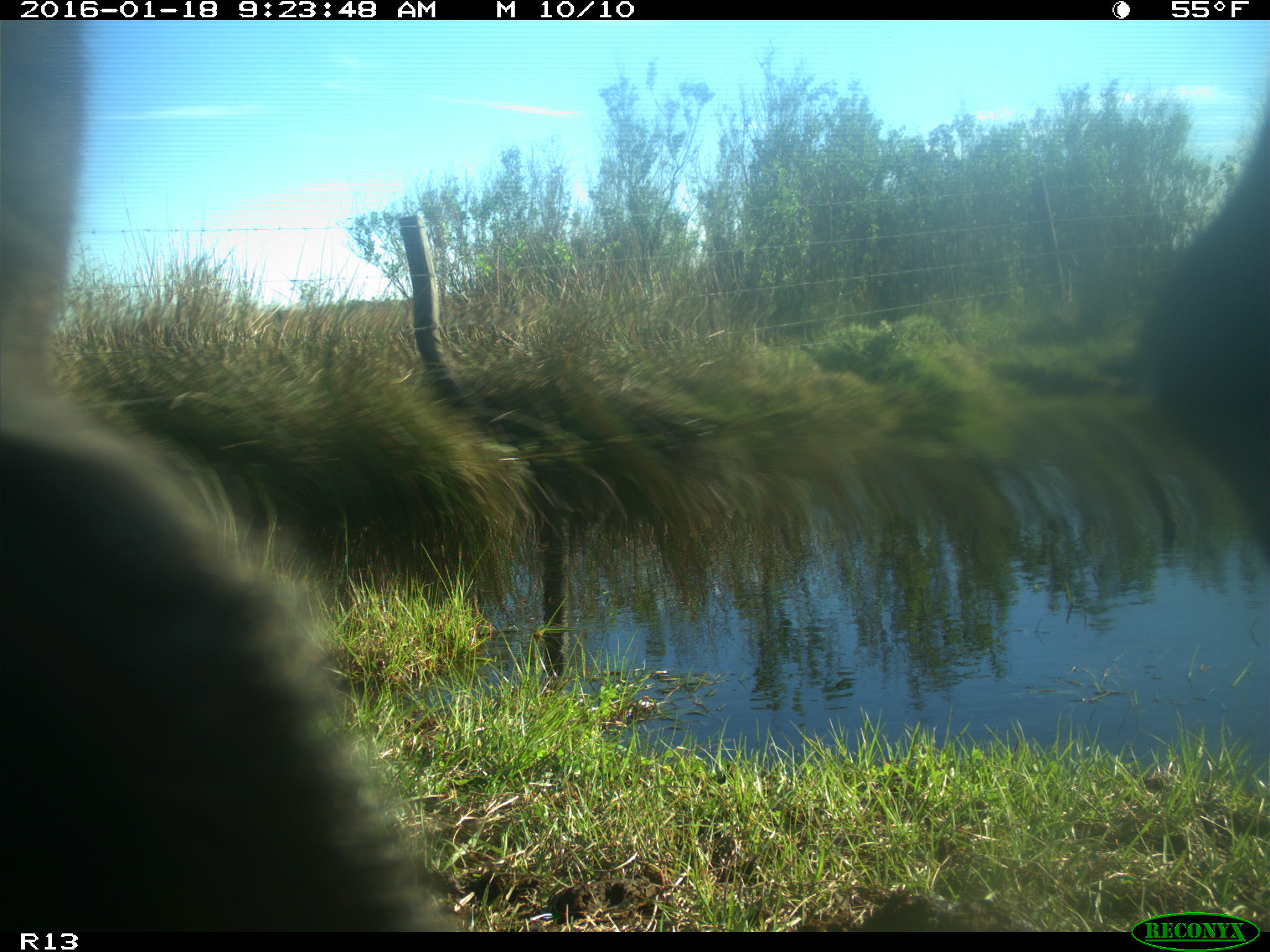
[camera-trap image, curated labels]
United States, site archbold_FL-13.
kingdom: Animalia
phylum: Chordata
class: Mammalia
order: Artiodactyla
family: Bovidae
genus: Bos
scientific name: Bos taurus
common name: domestic cow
Bos taurus (domestic cow).